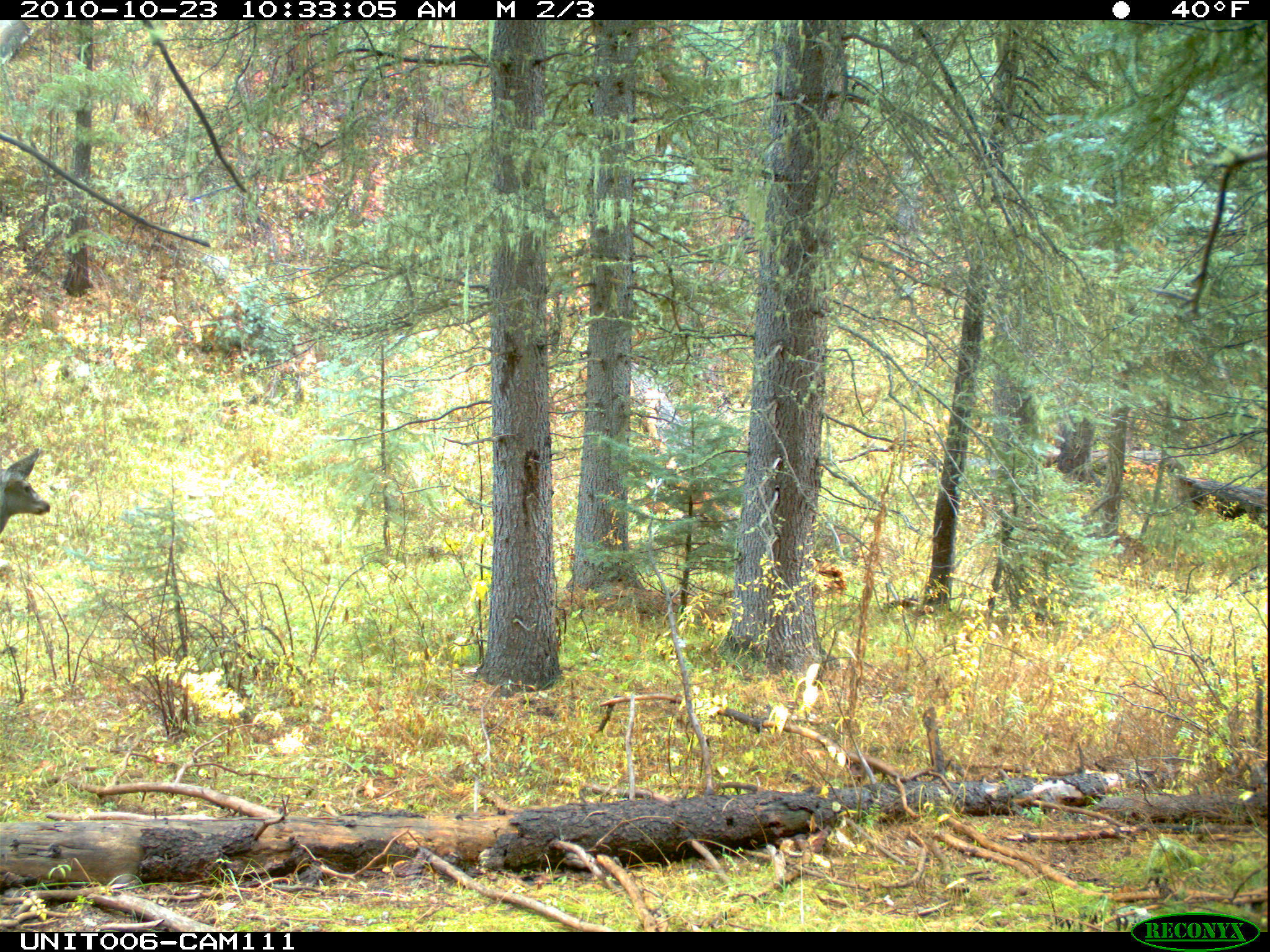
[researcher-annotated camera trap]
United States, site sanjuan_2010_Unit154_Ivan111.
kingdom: Animalia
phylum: Chordata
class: Mammalia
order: Artiodactyla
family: Cervidae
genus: Odocoileus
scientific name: Odocoileus hemionus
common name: mule deer